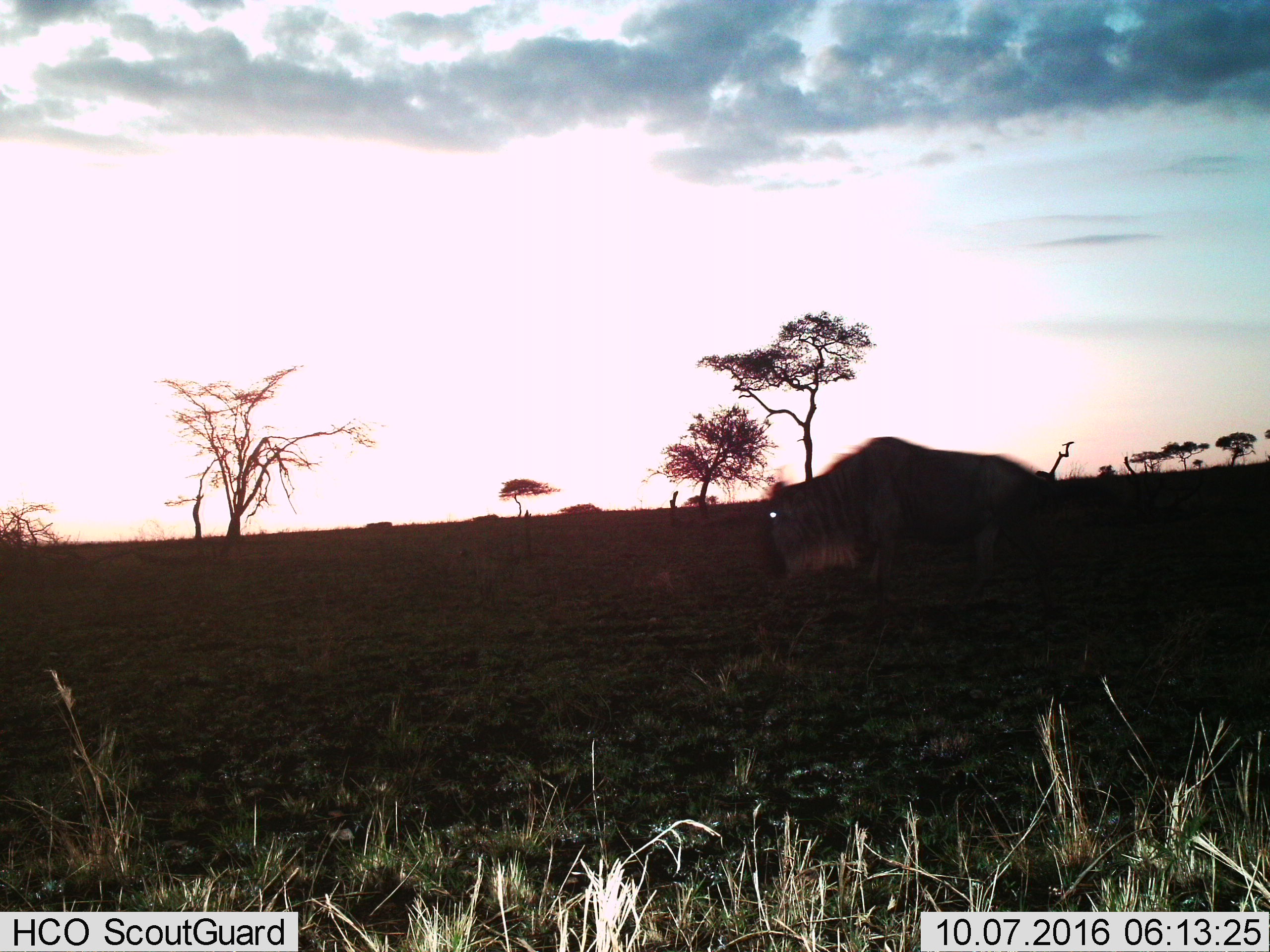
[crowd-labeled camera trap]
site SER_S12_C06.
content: unidentified animal